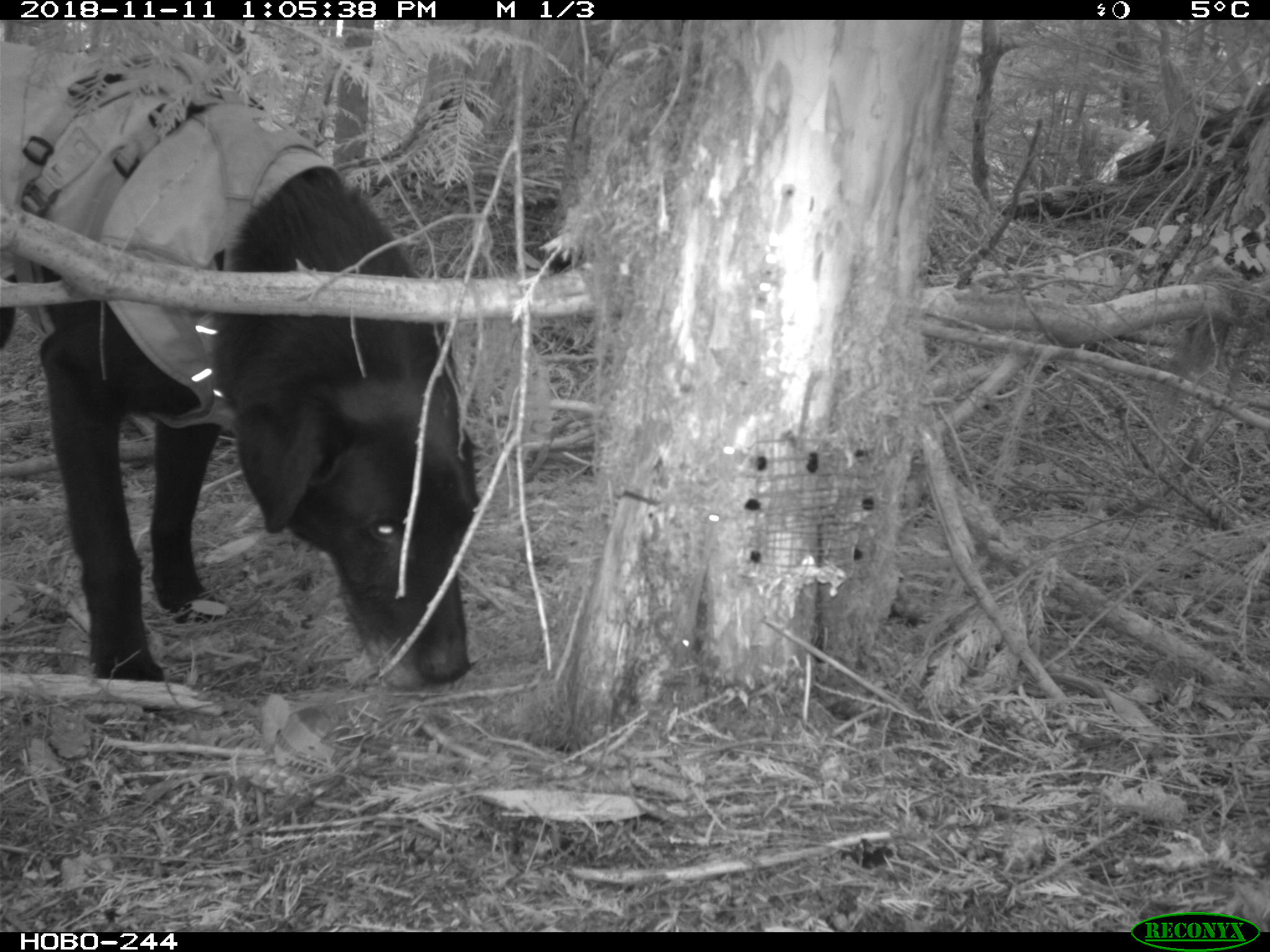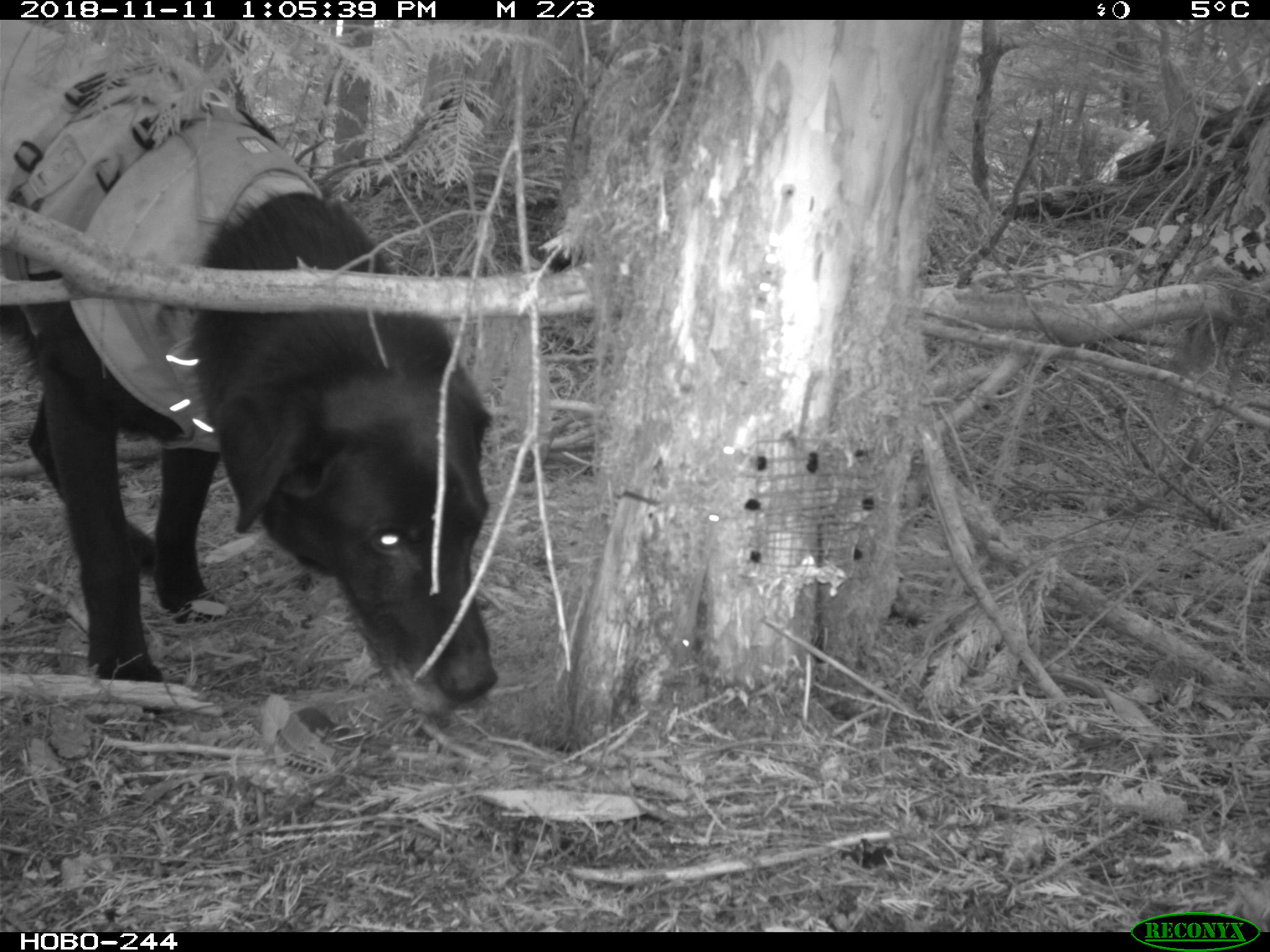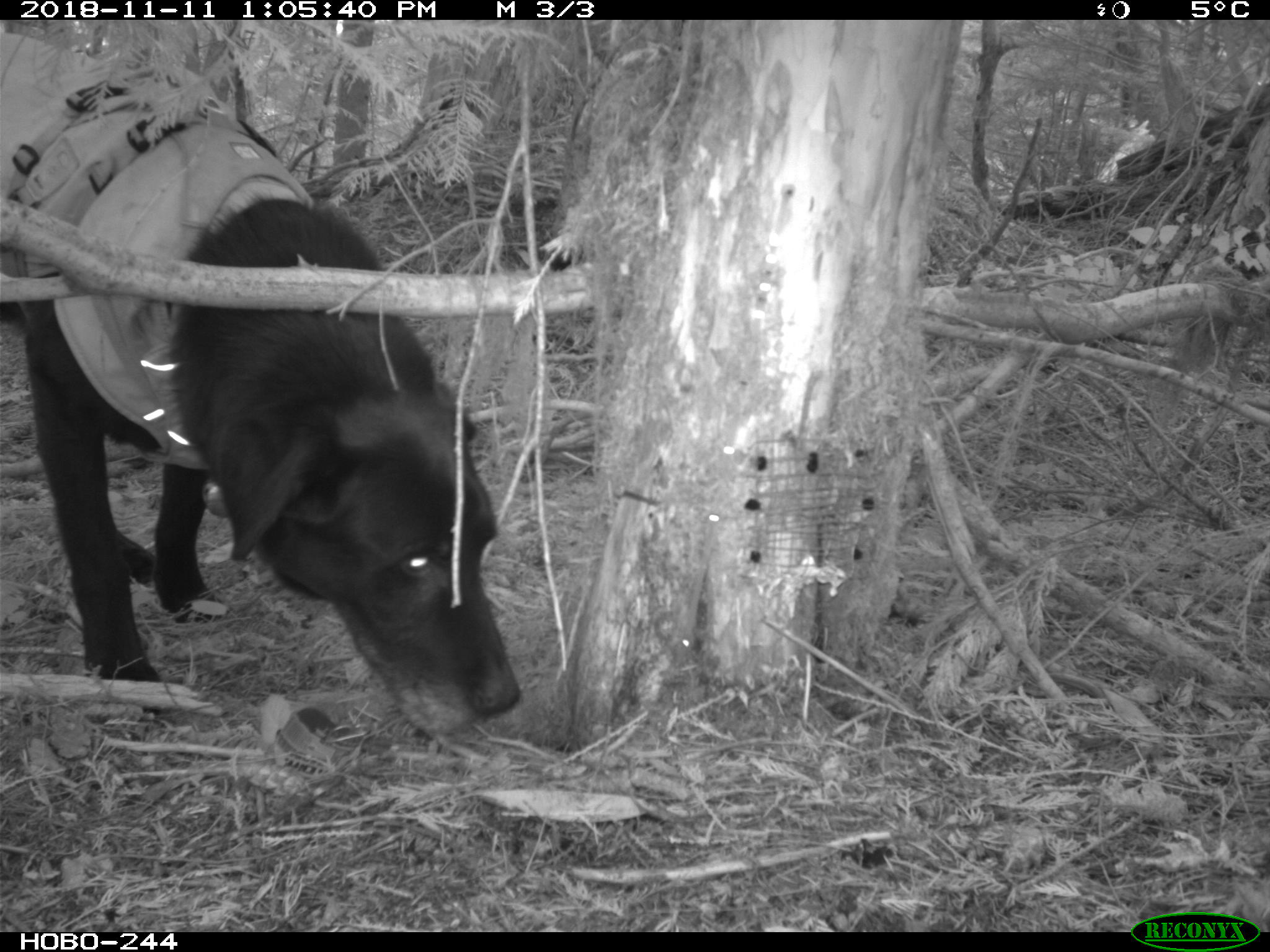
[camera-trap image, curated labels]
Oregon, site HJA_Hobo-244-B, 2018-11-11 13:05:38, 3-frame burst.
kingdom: Animalia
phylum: Chordata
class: Mammalia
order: Carnivora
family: Canidae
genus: Canis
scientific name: Canis familiaris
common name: domestic dog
Domestic dog (Canis familiaris).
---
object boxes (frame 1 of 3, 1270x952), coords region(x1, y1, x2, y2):
domestic dog: region(2, 41, 492, 692)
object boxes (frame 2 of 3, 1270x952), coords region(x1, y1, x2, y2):
domestic dog: region(0, 24, 508, 726)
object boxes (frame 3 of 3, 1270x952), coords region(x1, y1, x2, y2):
domestic dog: region(0, 26, 529, 748)